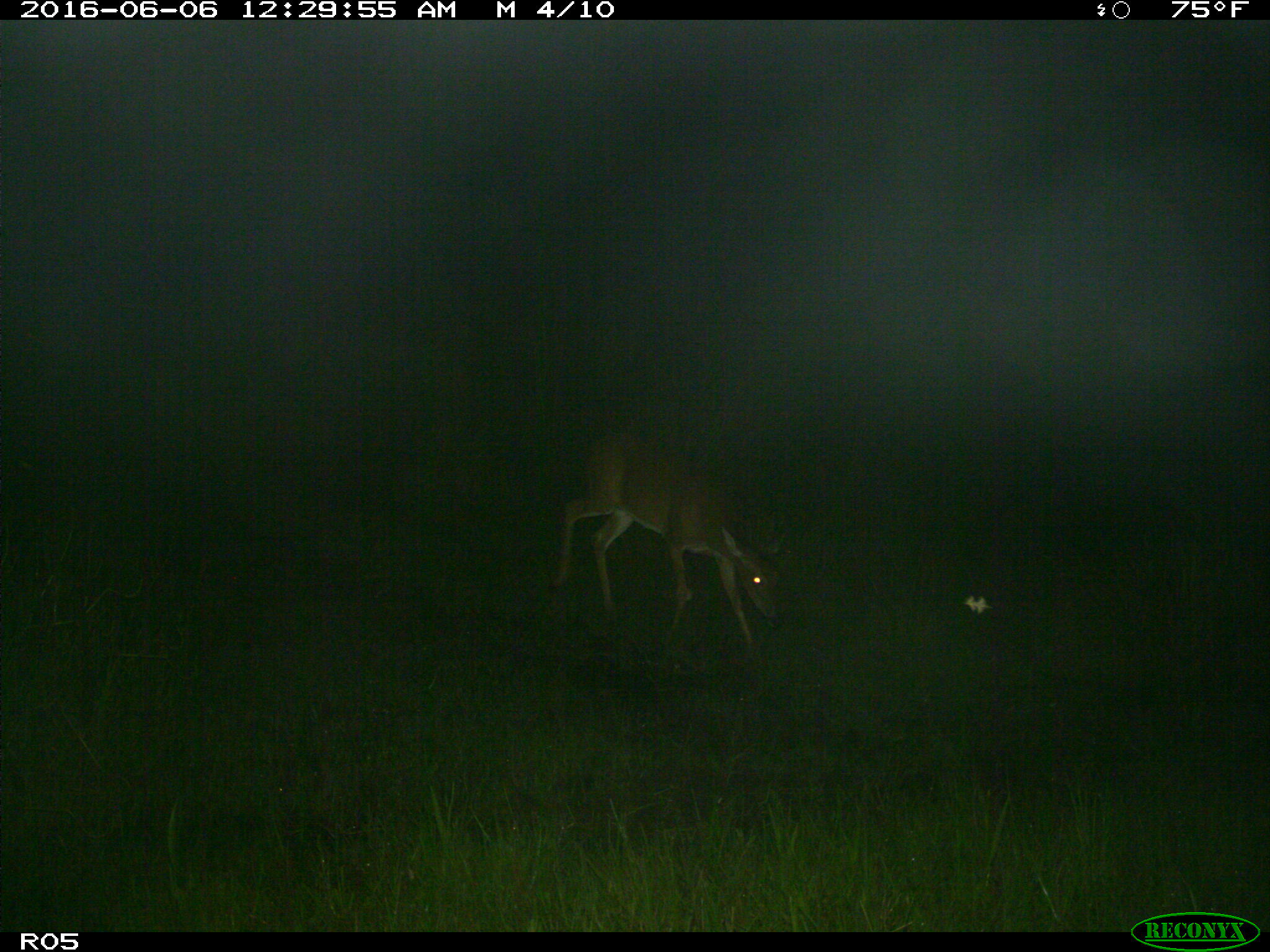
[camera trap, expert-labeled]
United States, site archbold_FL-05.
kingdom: Animalia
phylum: Chordata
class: Mammalia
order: Artiodactyla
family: Cervidae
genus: Odocoileus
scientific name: Odocoileus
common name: deer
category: unidentified deer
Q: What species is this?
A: Unidentified deer (deer) (Odocoileus).